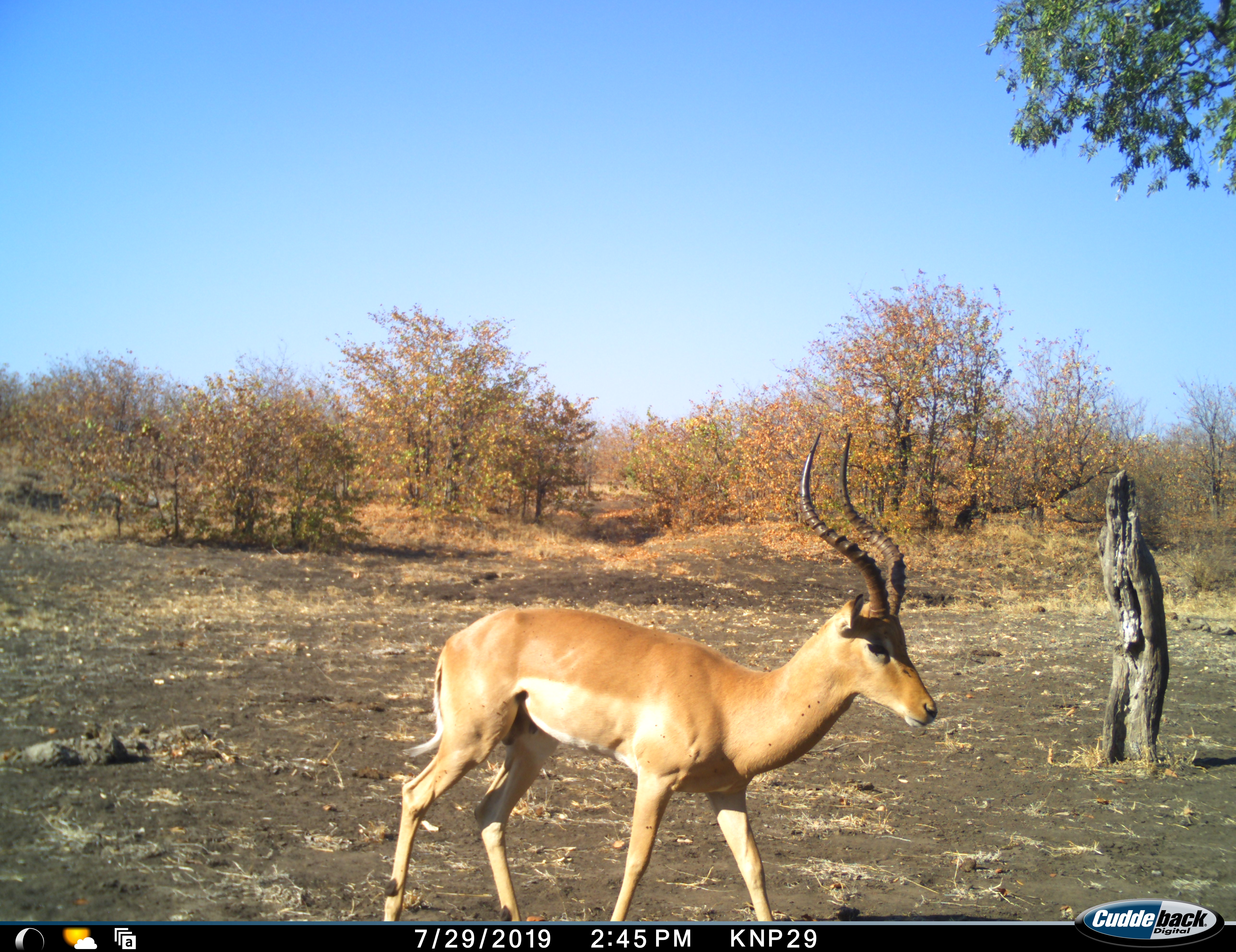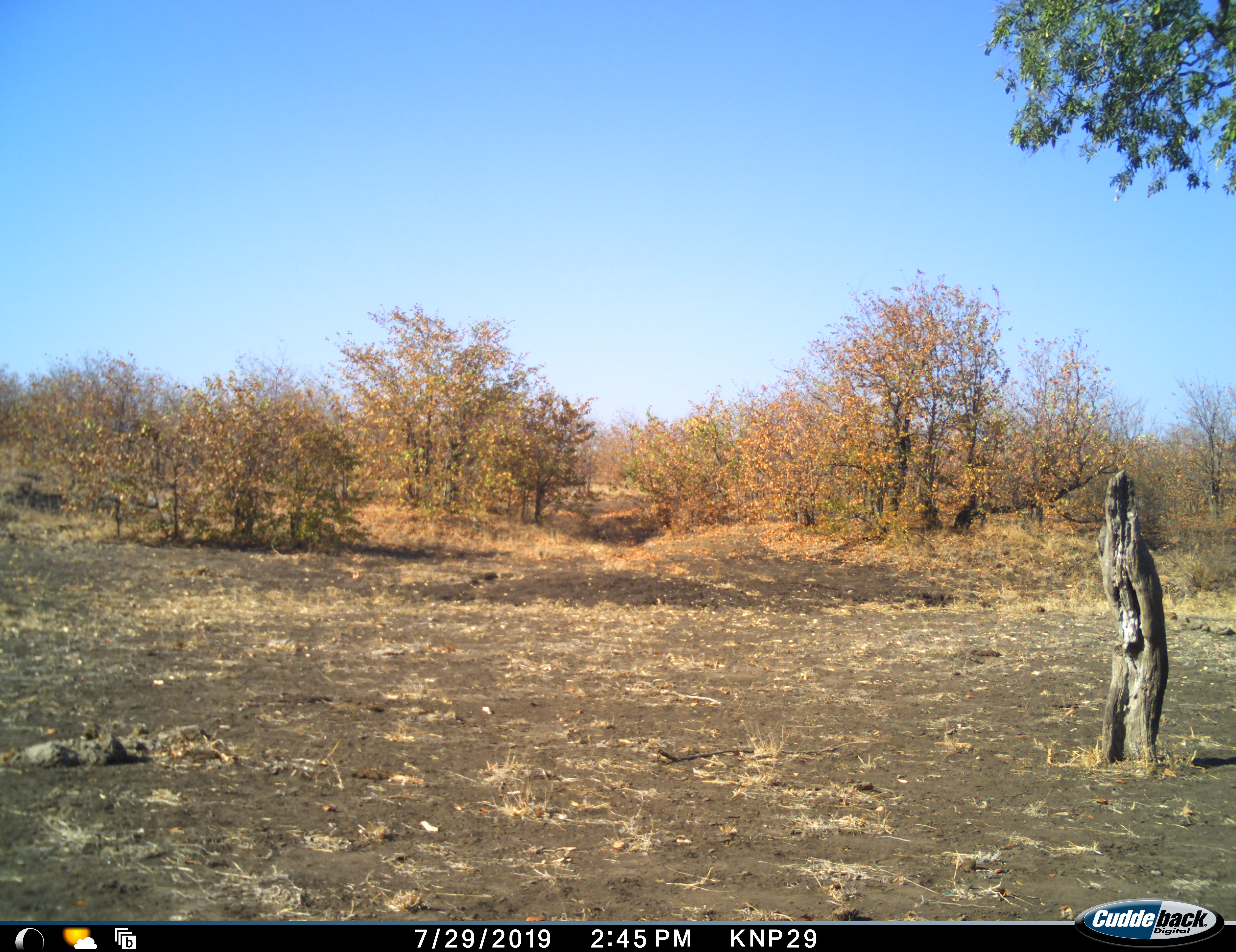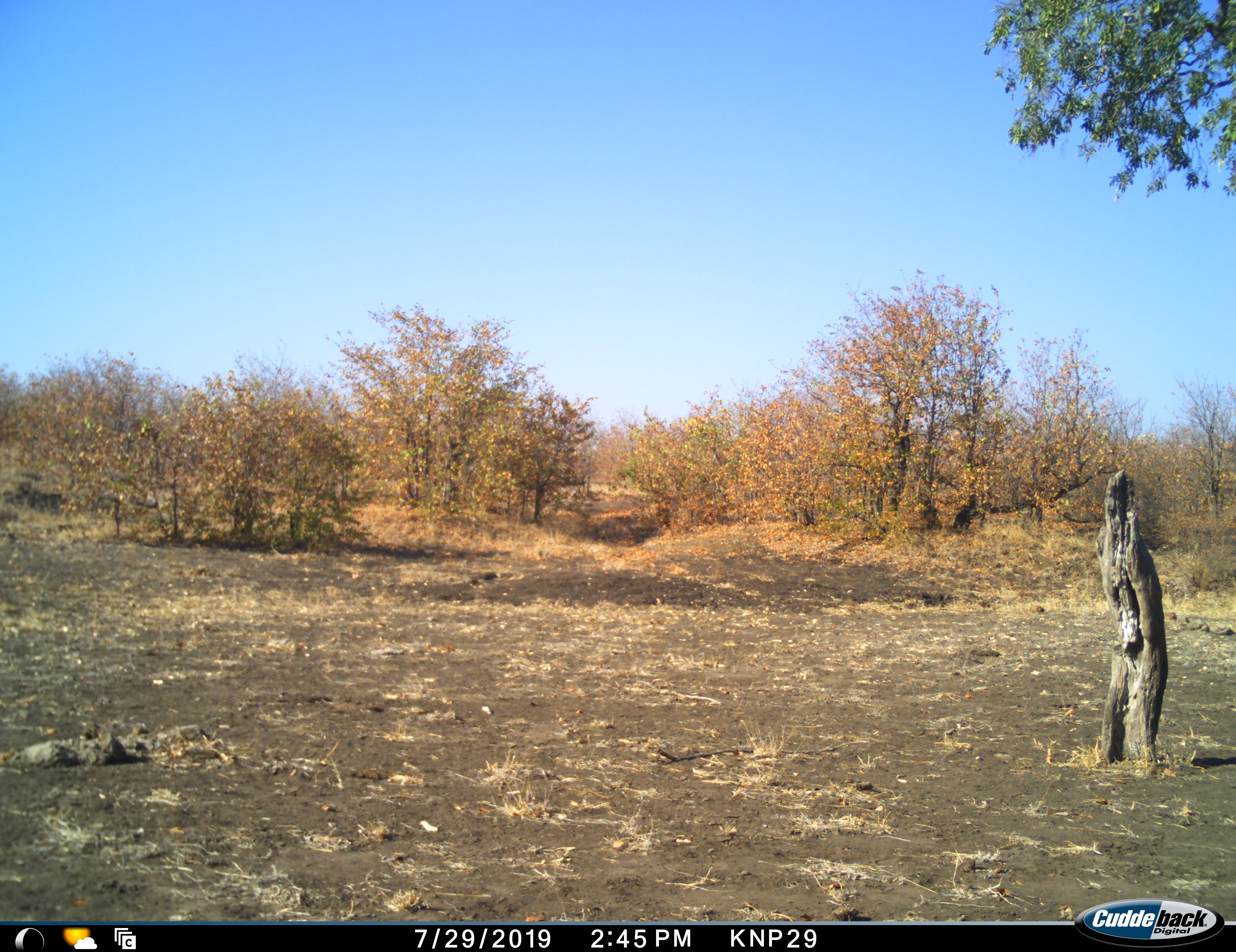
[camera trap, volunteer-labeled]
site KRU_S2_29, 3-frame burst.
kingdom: Animalia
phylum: Chordata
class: Mammalia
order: Artiodactyla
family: Bovidae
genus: Aepyceros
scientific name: Aepyceros melampus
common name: impala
Impala (Aepyceros melampus), count 1. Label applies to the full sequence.